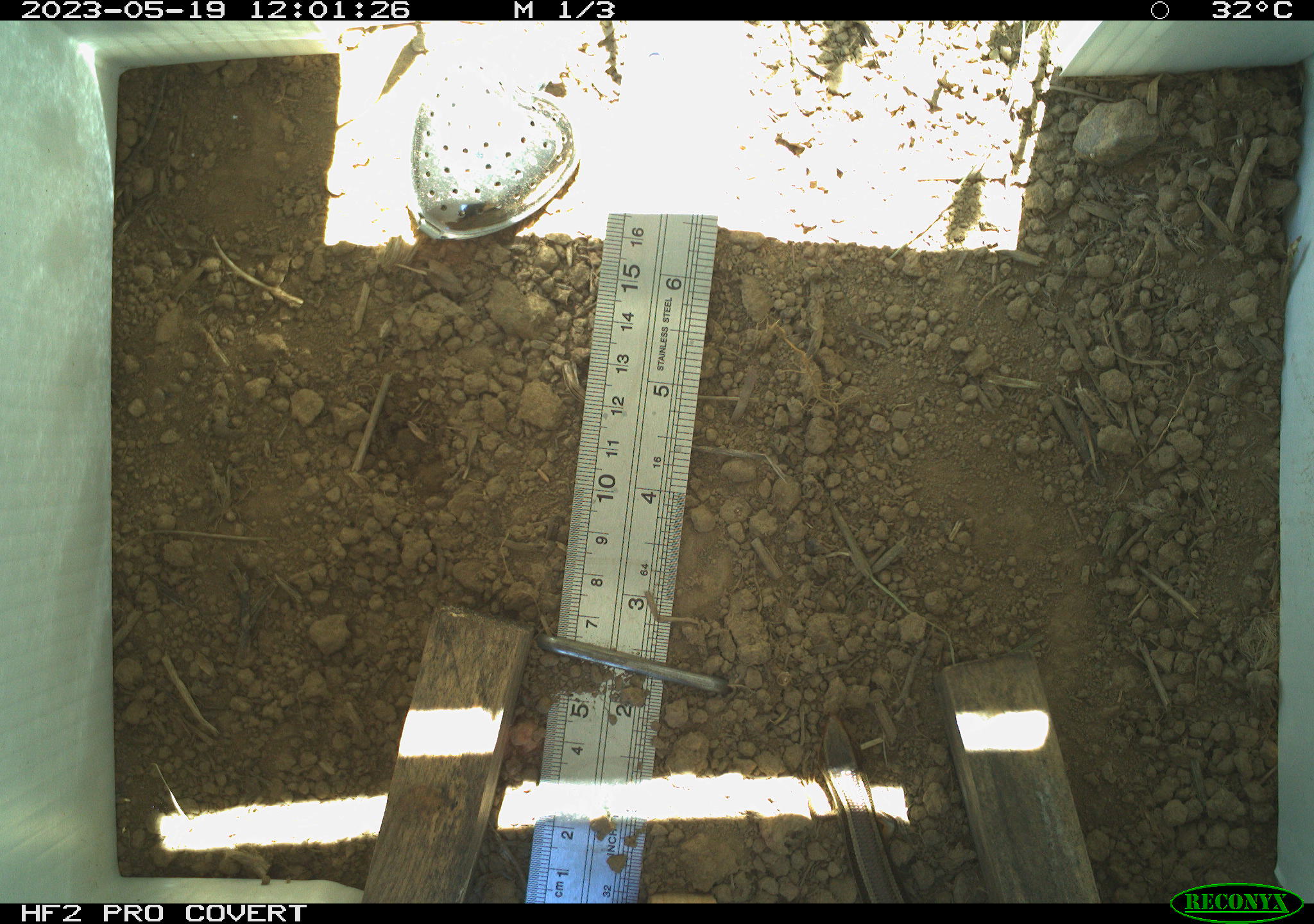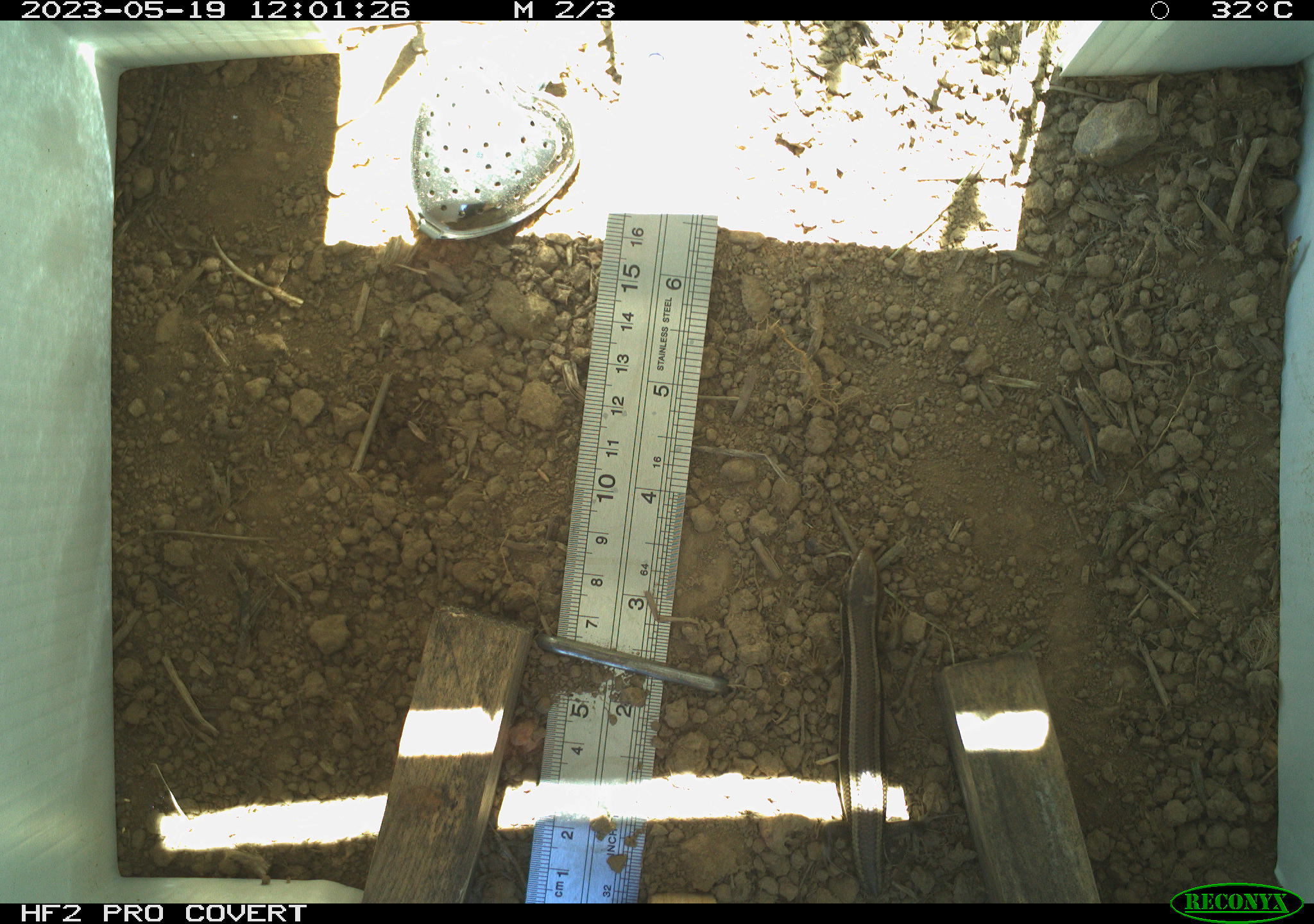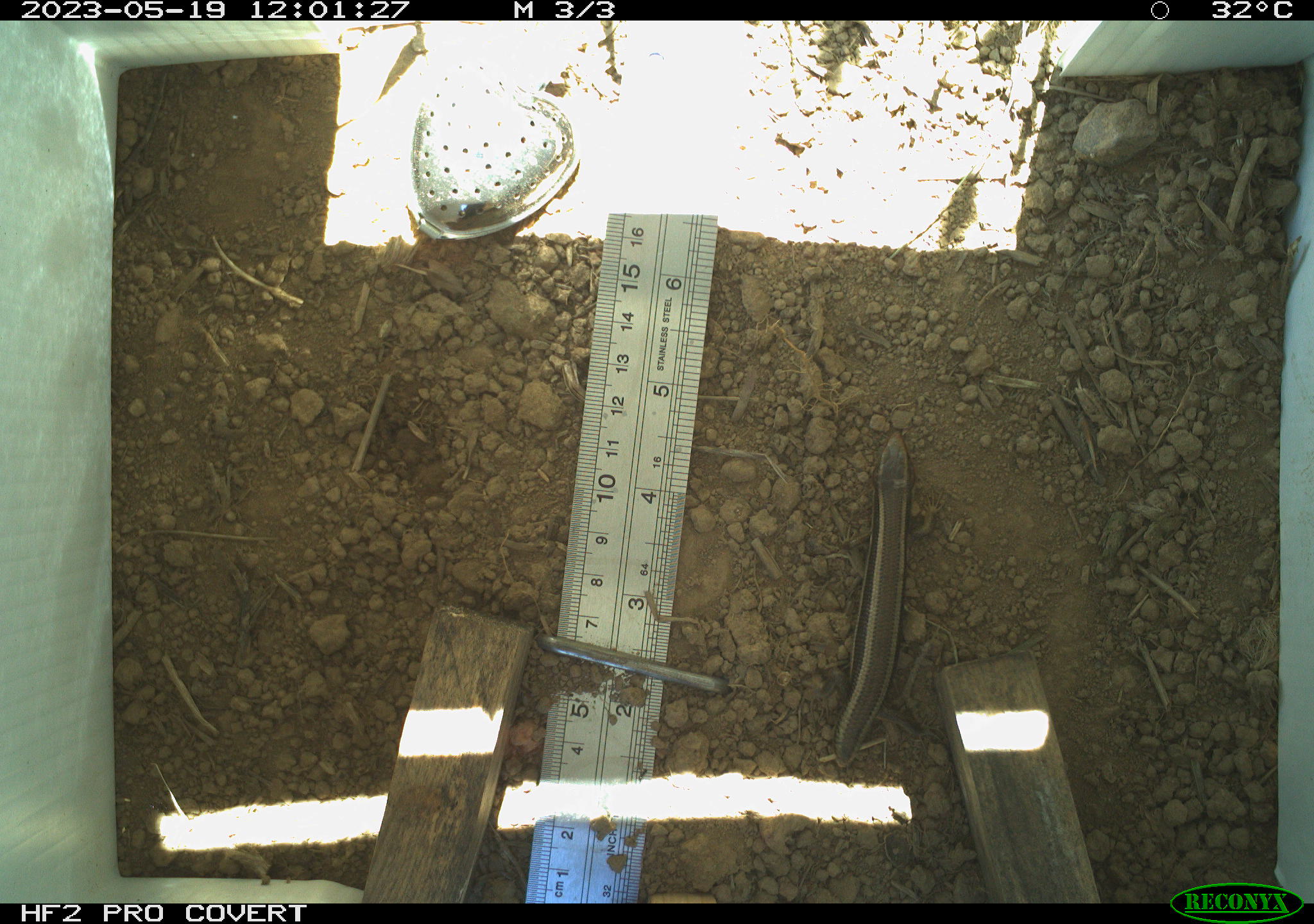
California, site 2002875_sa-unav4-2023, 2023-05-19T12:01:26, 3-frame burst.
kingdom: Animalia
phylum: Chordata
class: Reptilia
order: Squamata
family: Scincidae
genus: Plestiodon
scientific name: Plestiodon skiltonianus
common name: western skink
Western skink (Plestiodon skiltonianus).